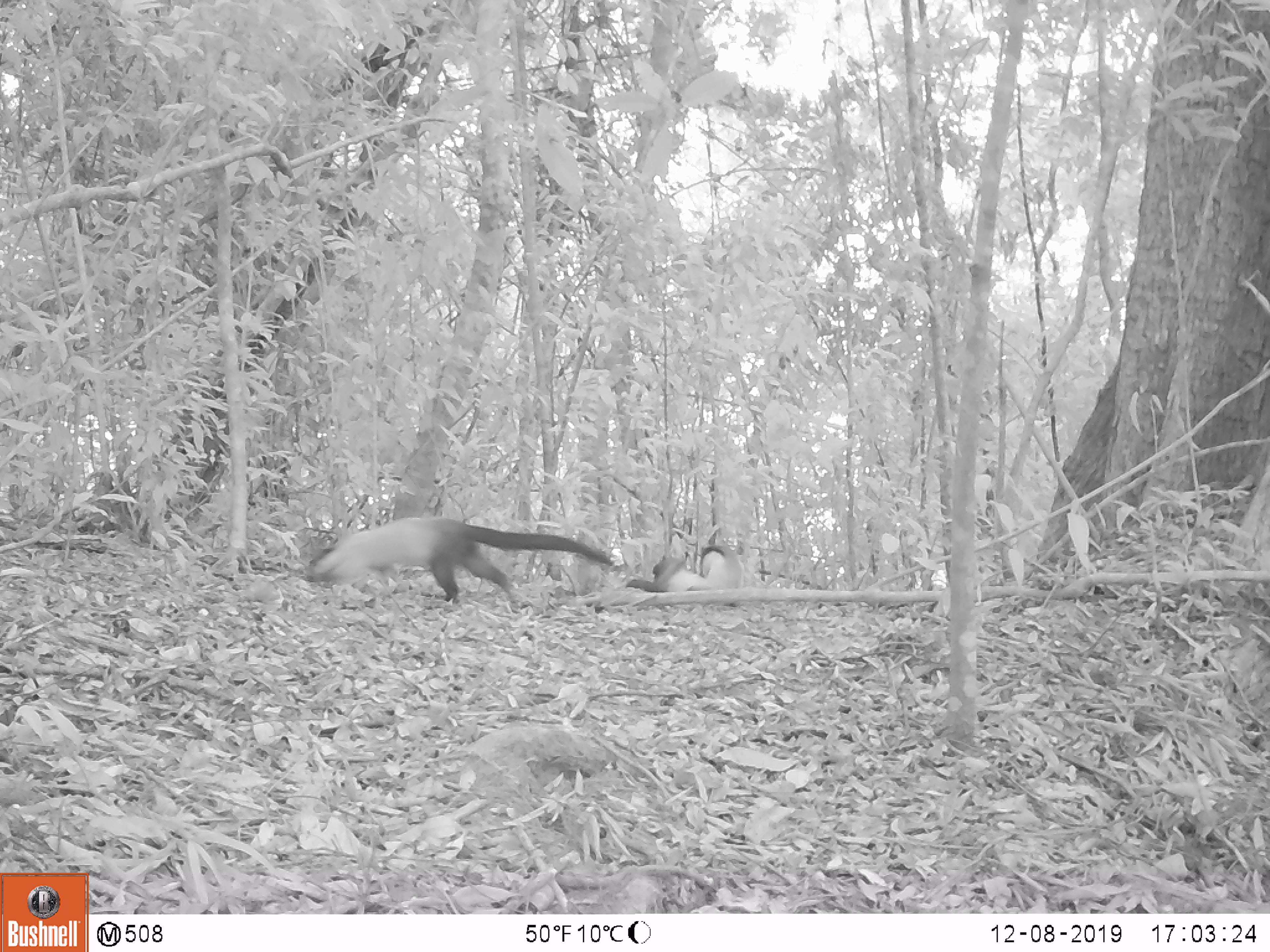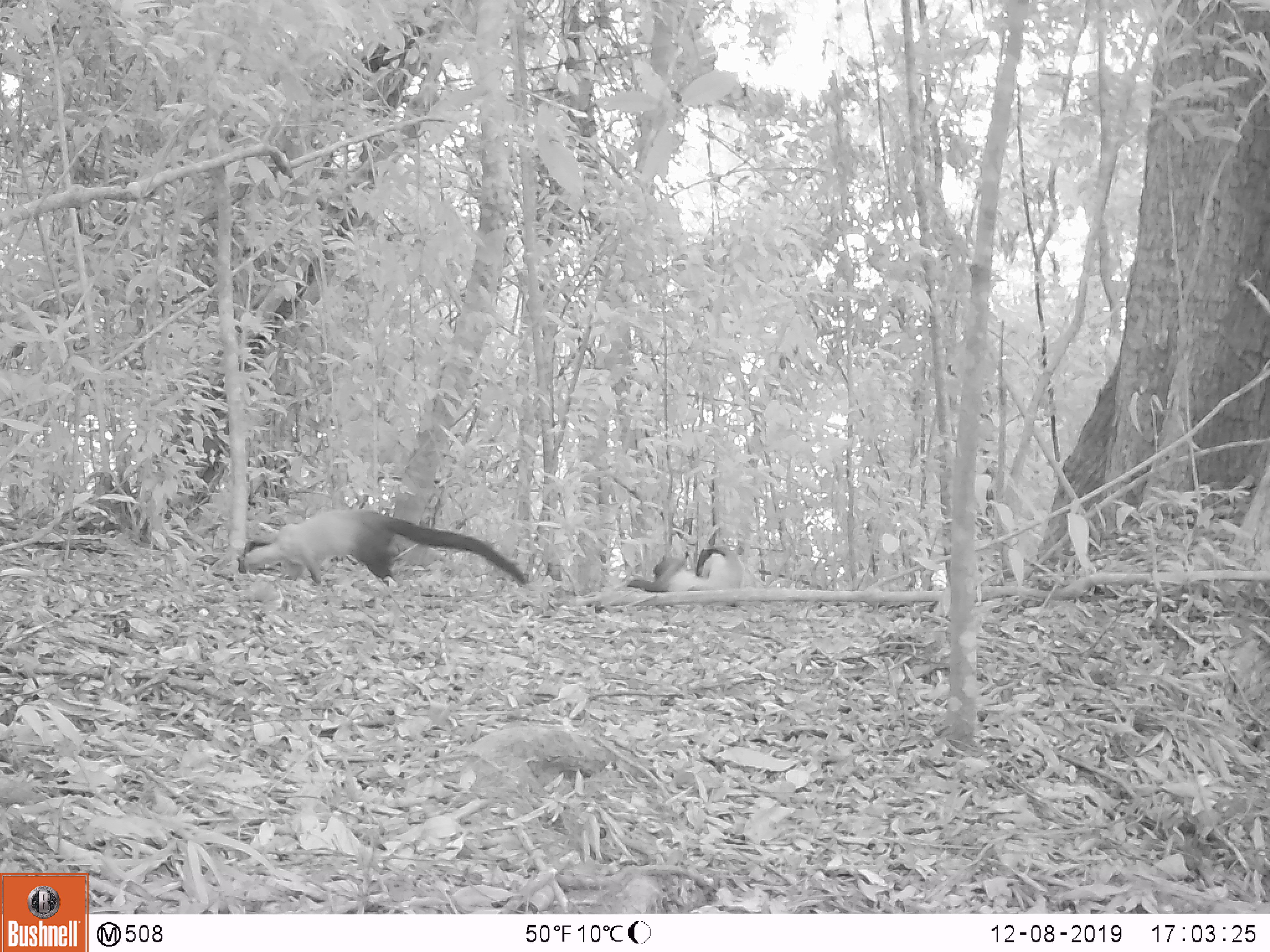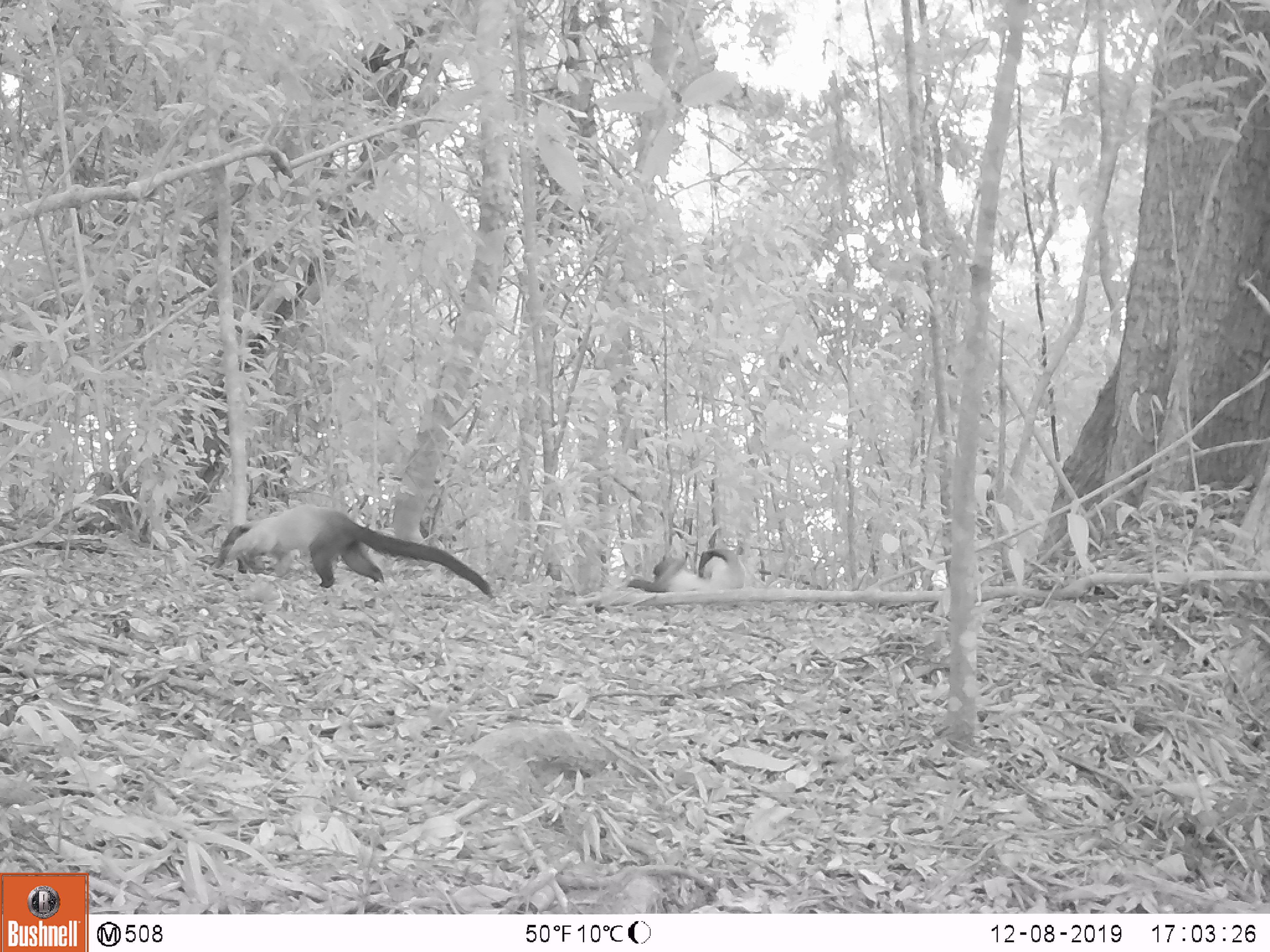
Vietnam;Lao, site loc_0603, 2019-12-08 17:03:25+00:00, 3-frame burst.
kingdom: Animalia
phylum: Chordata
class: Mammalia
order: Carnivora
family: Mustelidae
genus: Martes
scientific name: Martes flavigula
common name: yellow-throated marten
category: yellow throated marten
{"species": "yellow throated marten (yellow-throated marten) (Martes flavigula)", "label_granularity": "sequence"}